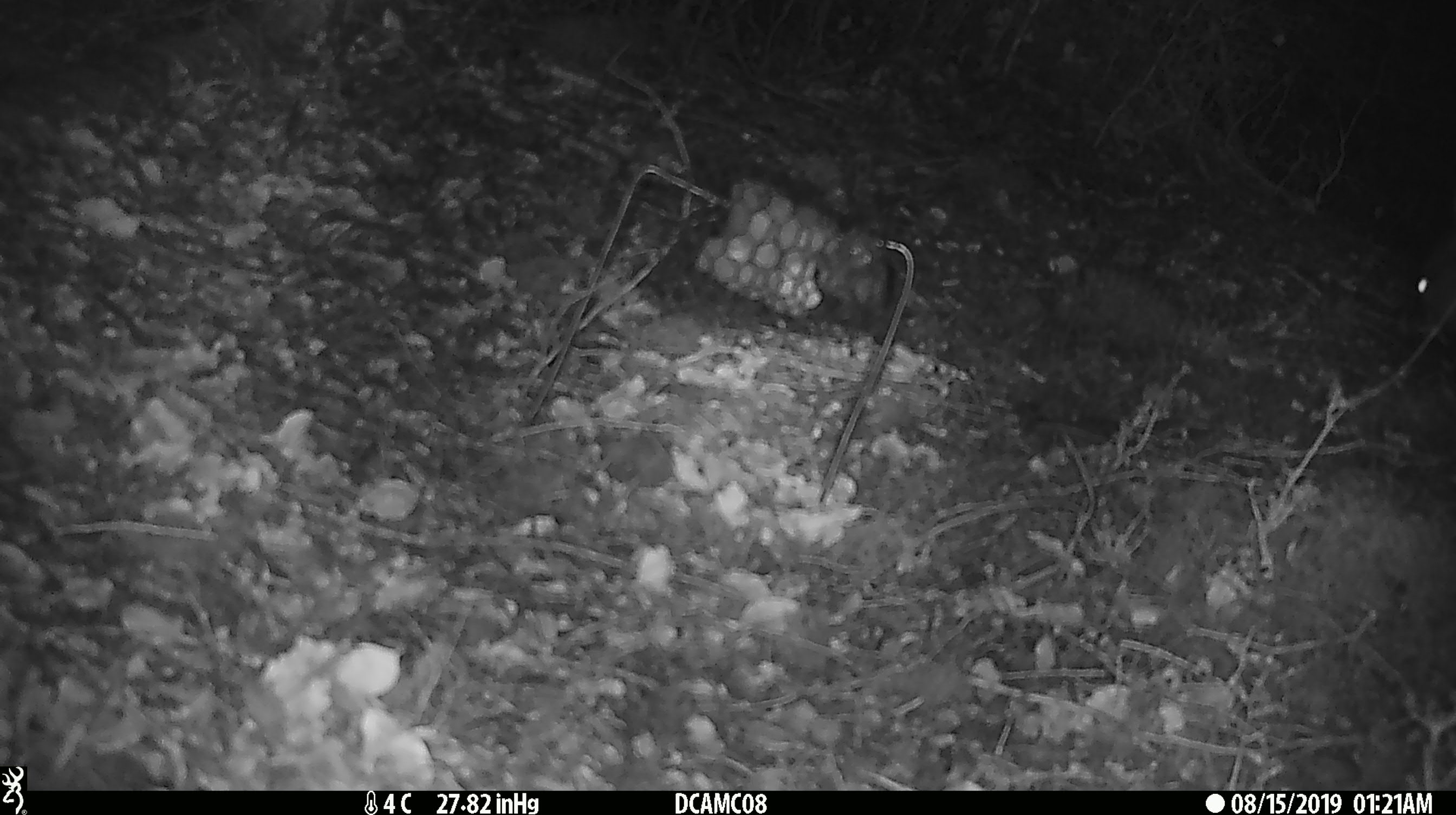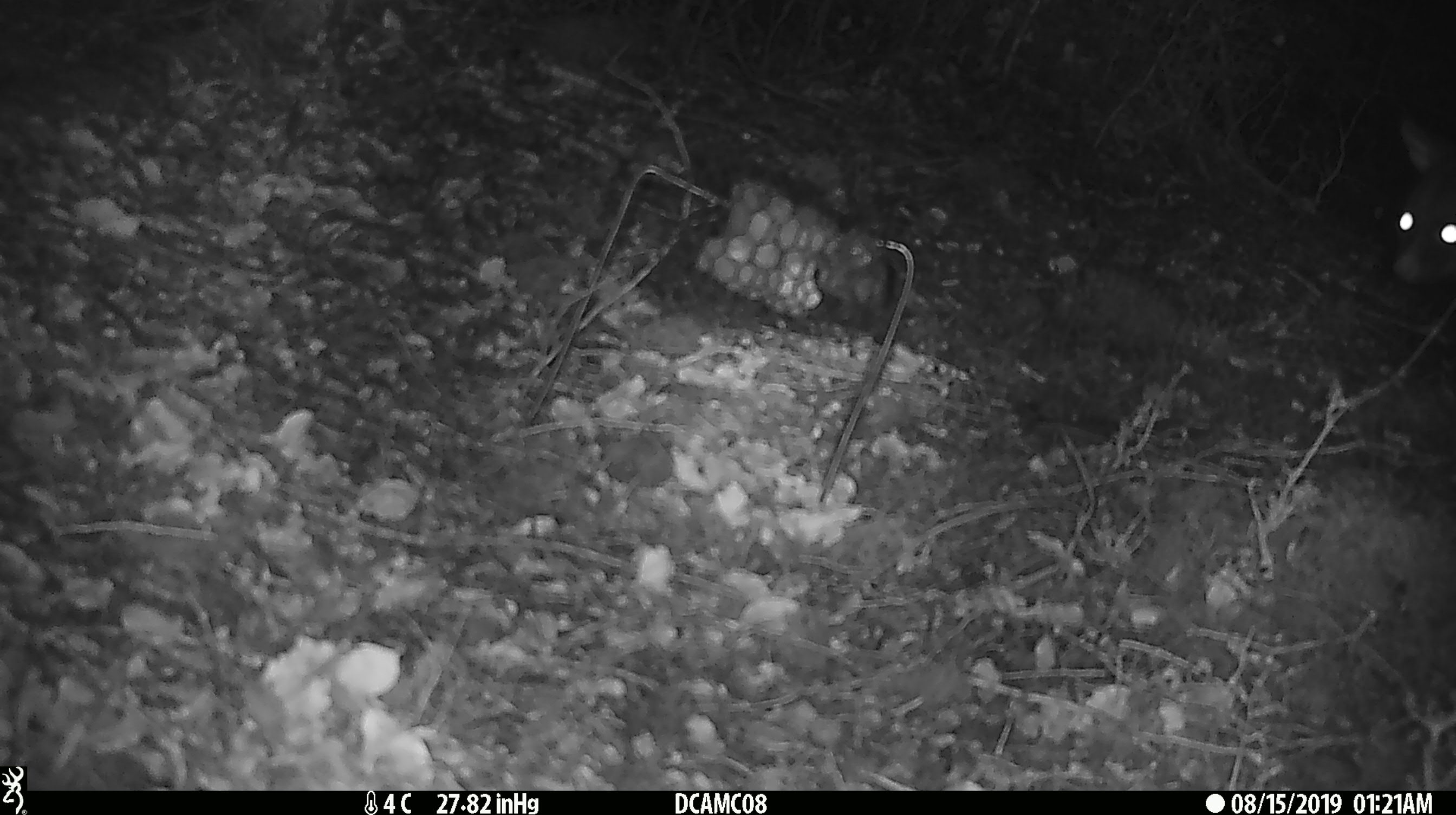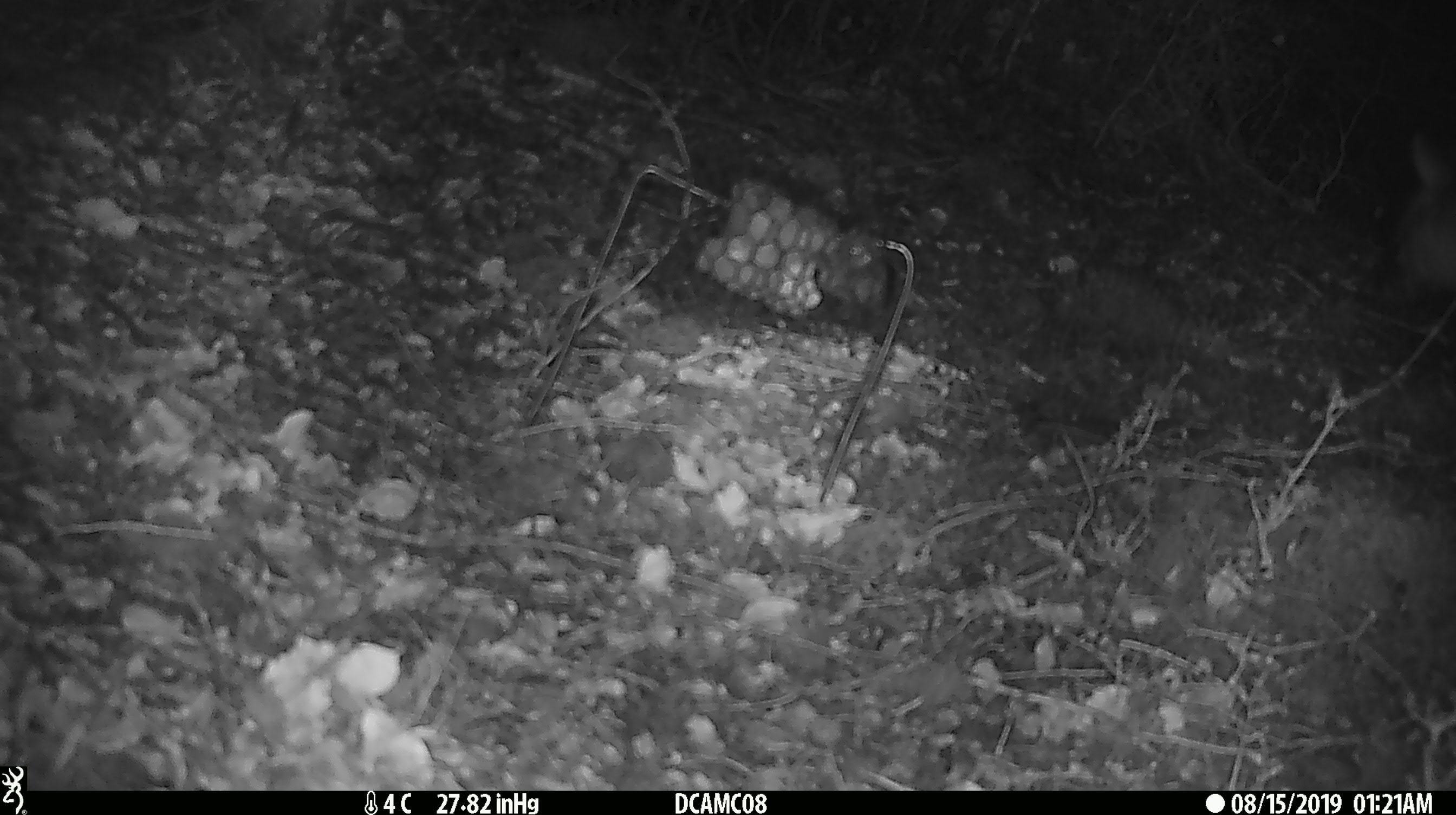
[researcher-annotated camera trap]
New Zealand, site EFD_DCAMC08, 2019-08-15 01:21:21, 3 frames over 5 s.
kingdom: Animalia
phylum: Chordata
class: Mammalia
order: Rodentia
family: Muridae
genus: Mus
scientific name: Mus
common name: mouse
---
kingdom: Animalia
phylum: Chordata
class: Mammalia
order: Diprotodontia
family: Phalangeridae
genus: Trichosurus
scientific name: Trichosurus vulpecula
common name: common brushtail possum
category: possum